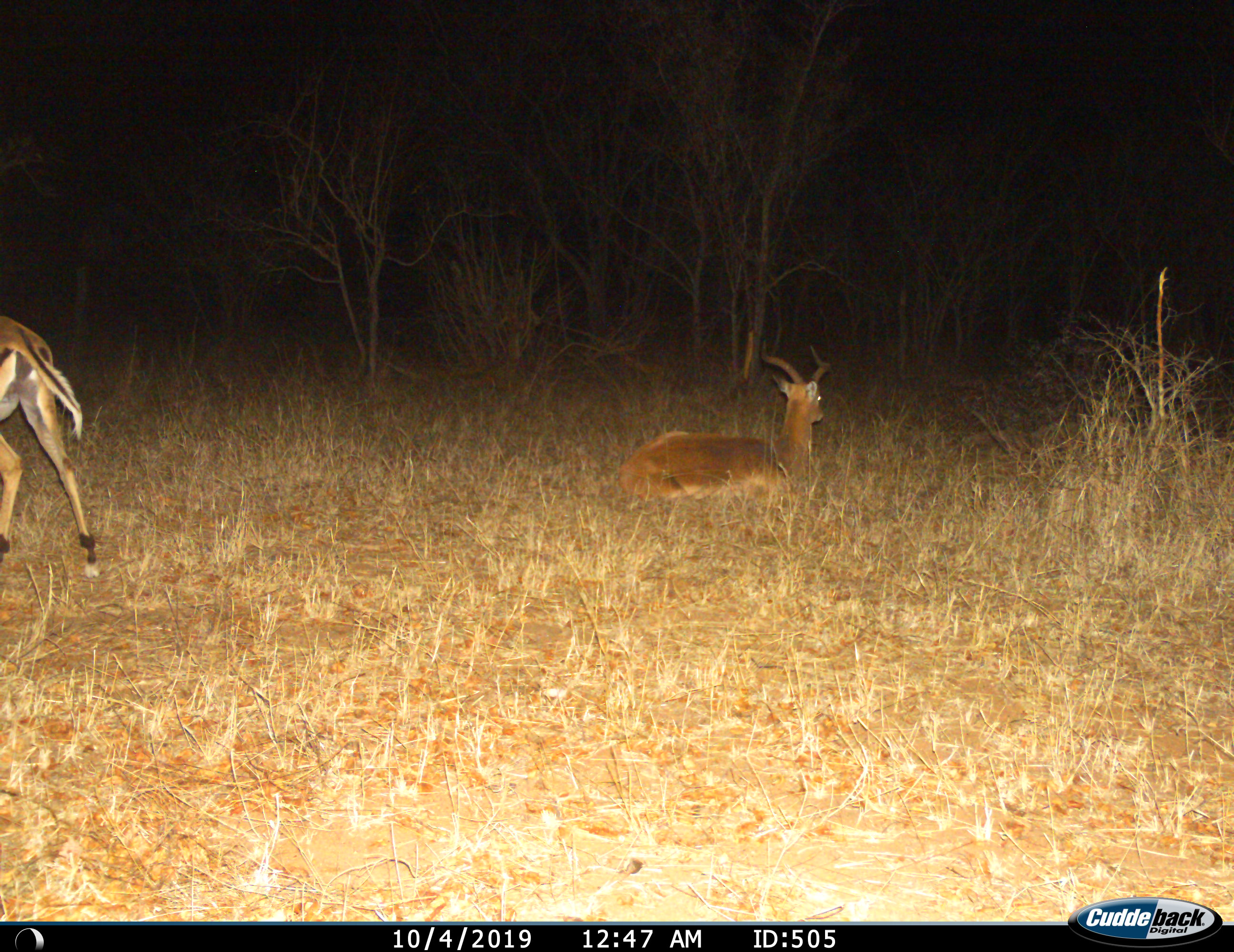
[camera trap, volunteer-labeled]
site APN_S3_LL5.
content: unidentified animal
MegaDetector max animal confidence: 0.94